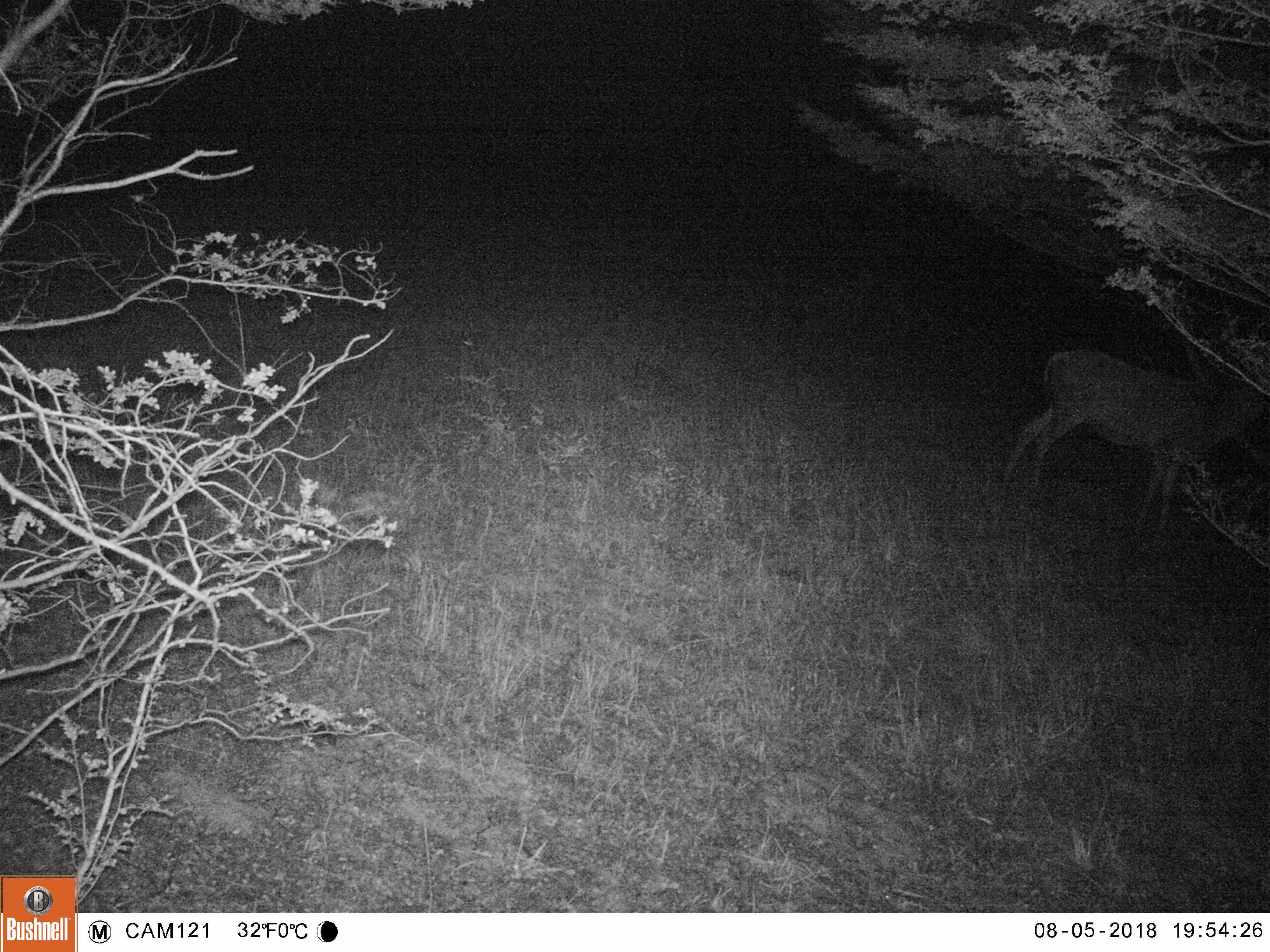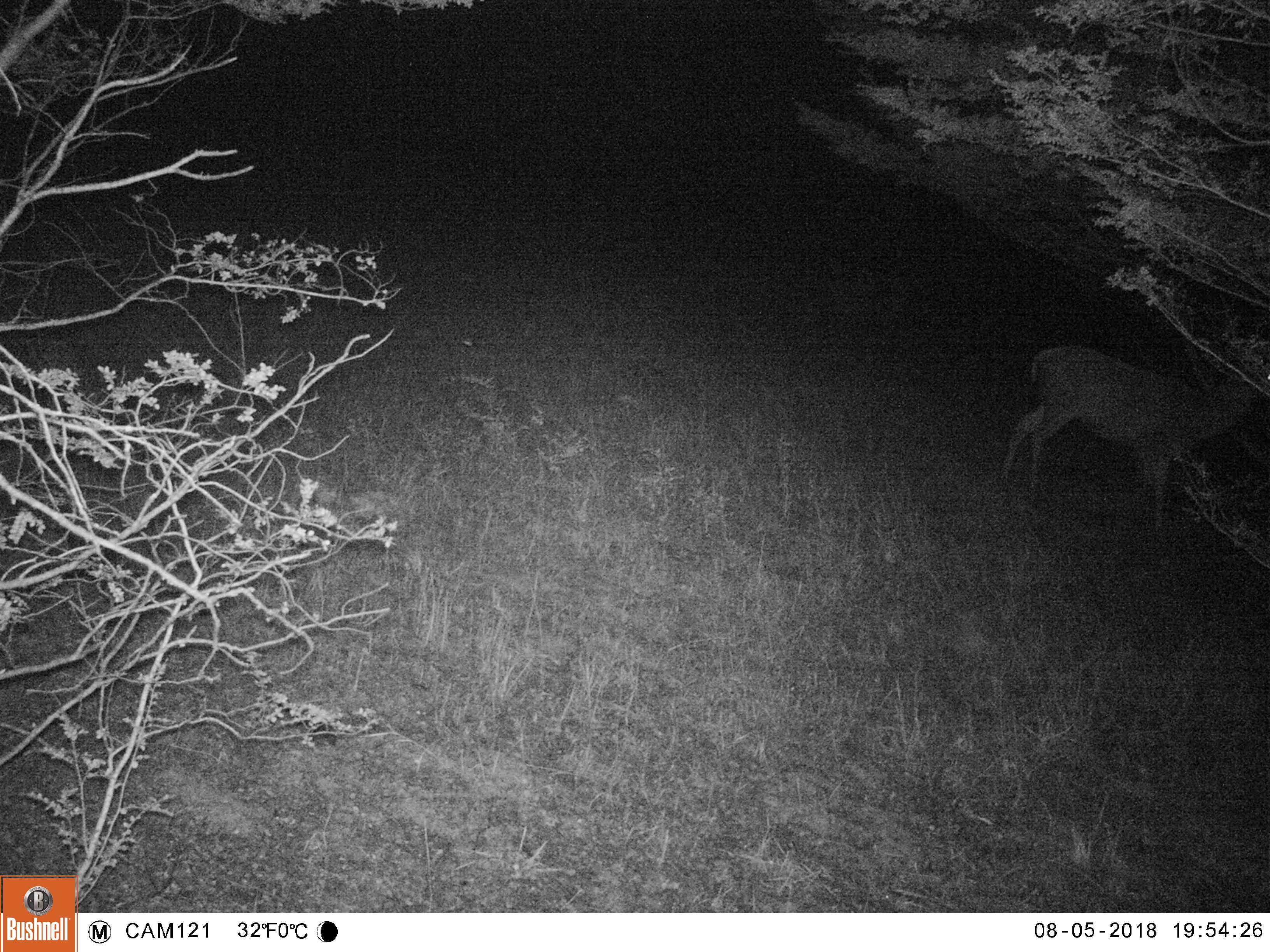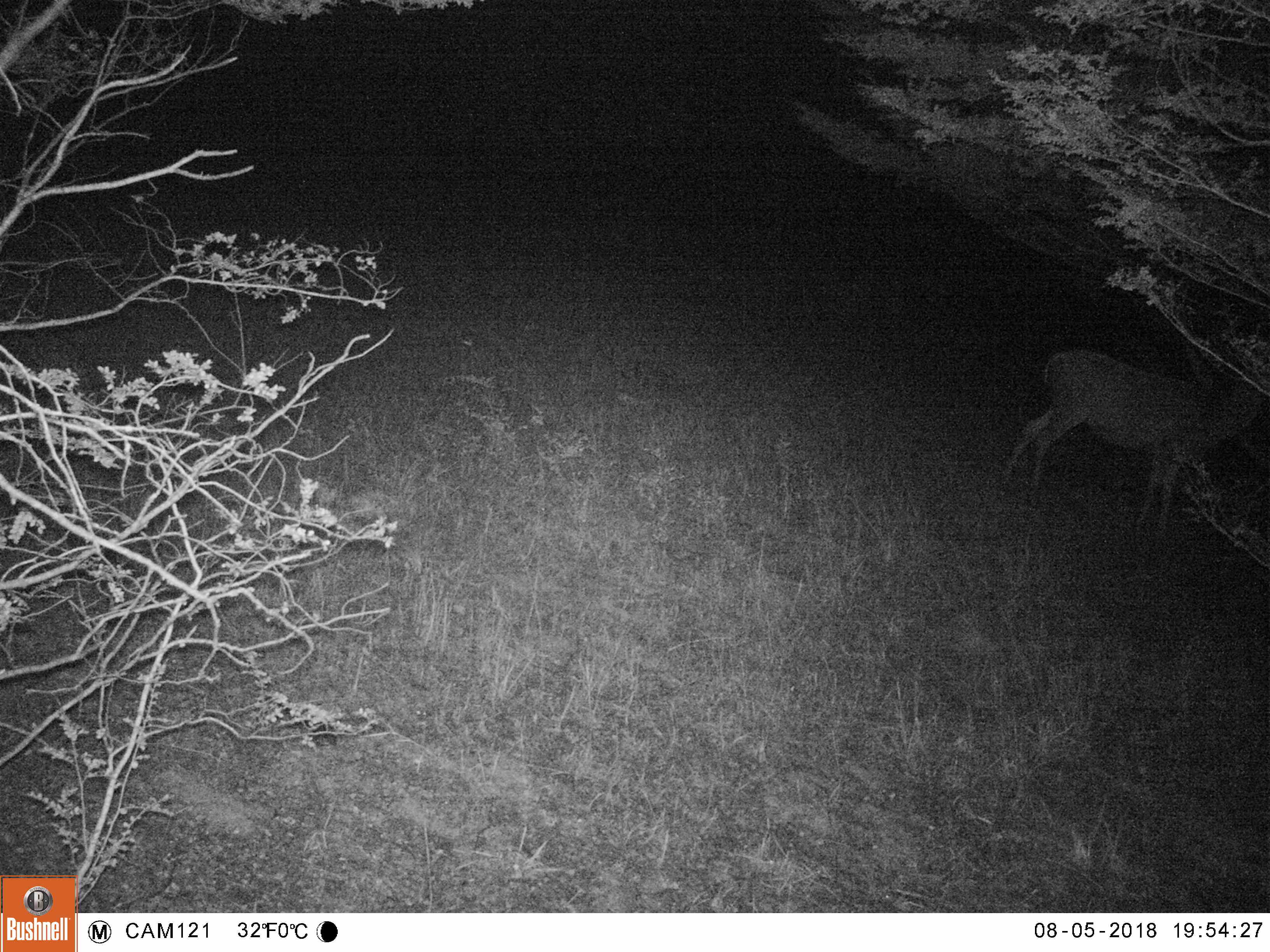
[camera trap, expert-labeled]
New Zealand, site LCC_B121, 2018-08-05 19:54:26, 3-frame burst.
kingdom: Animalia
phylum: Chordata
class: Mammalia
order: Artiodactyla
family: Cervidae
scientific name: Cervidae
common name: deer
Deer (Cervidae).